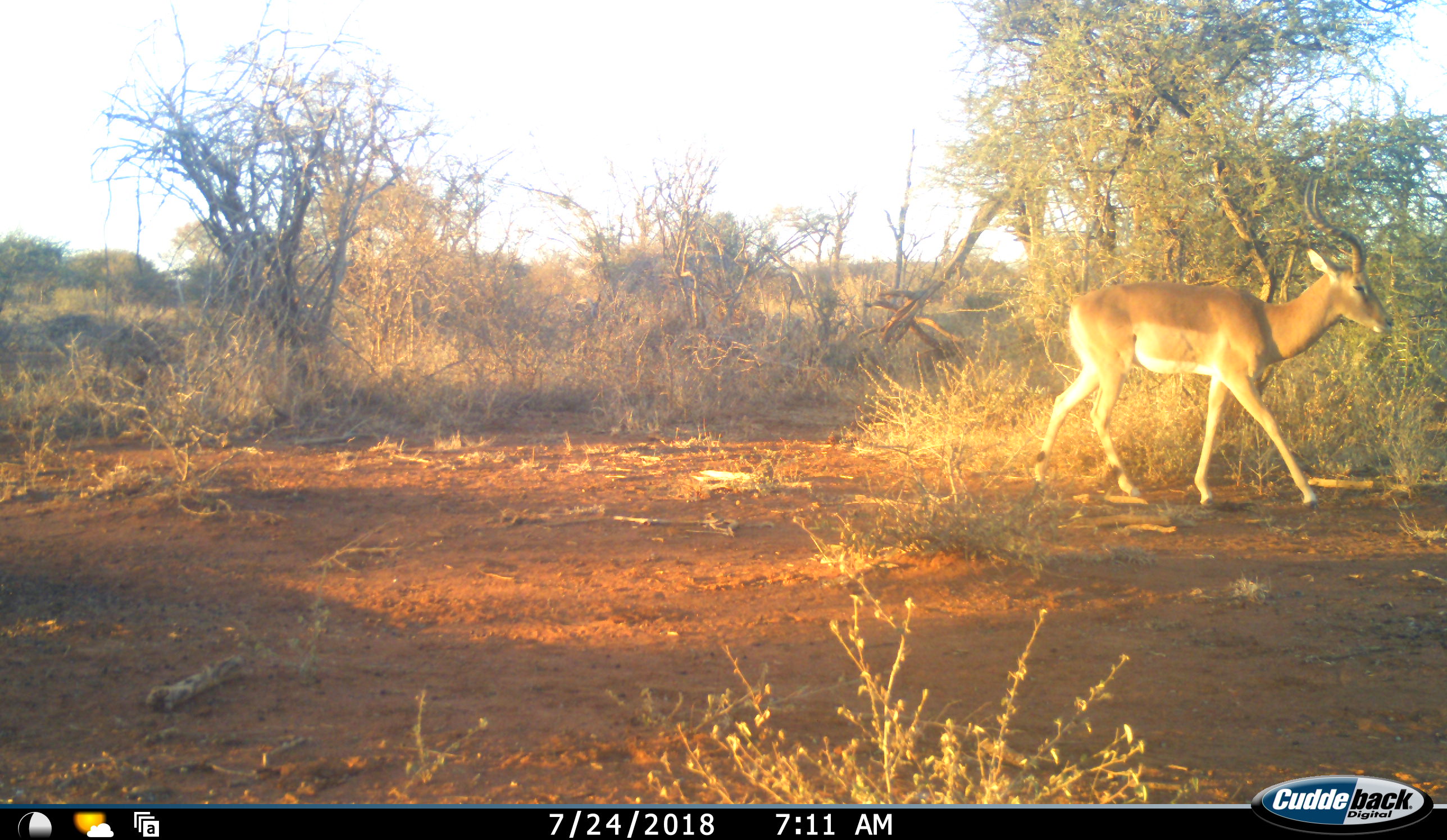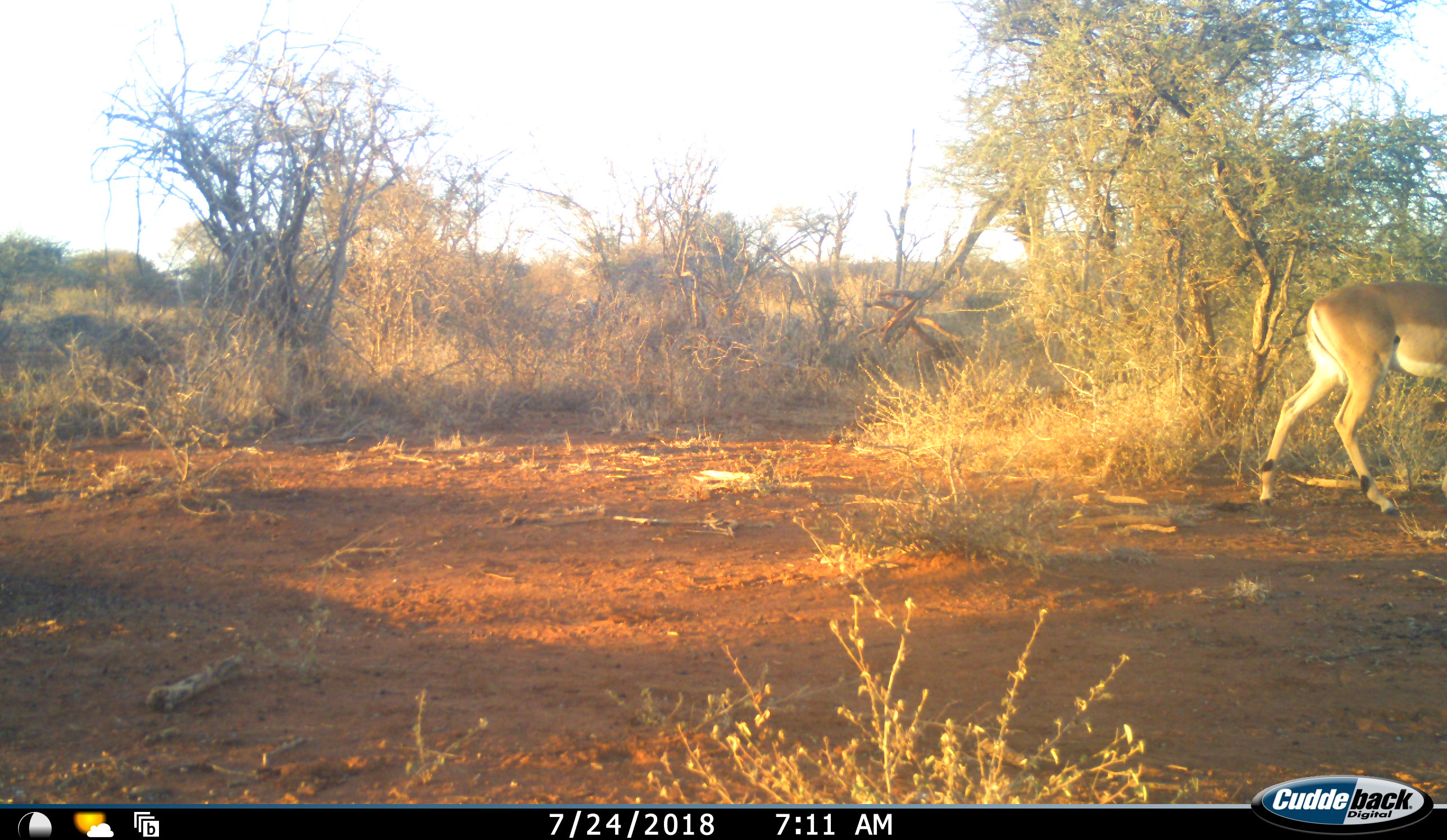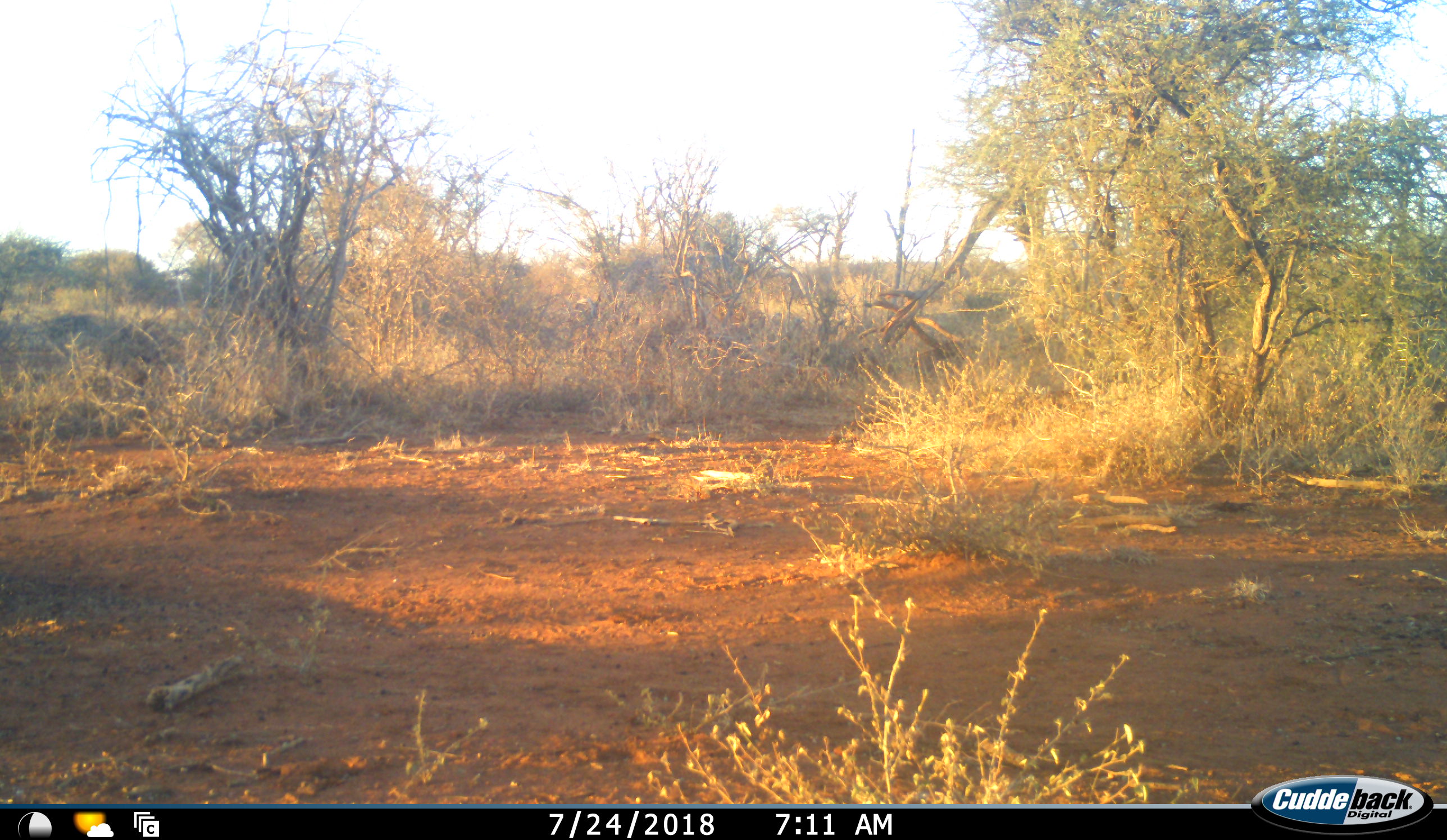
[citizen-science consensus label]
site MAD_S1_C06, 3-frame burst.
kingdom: Animalia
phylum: Chordata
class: Mammalia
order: Artiodactyla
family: Bovidae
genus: Aepyceros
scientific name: Aepyceros melampus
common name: impala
Impala (Aepyceros melampus), count 1. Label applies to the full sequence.